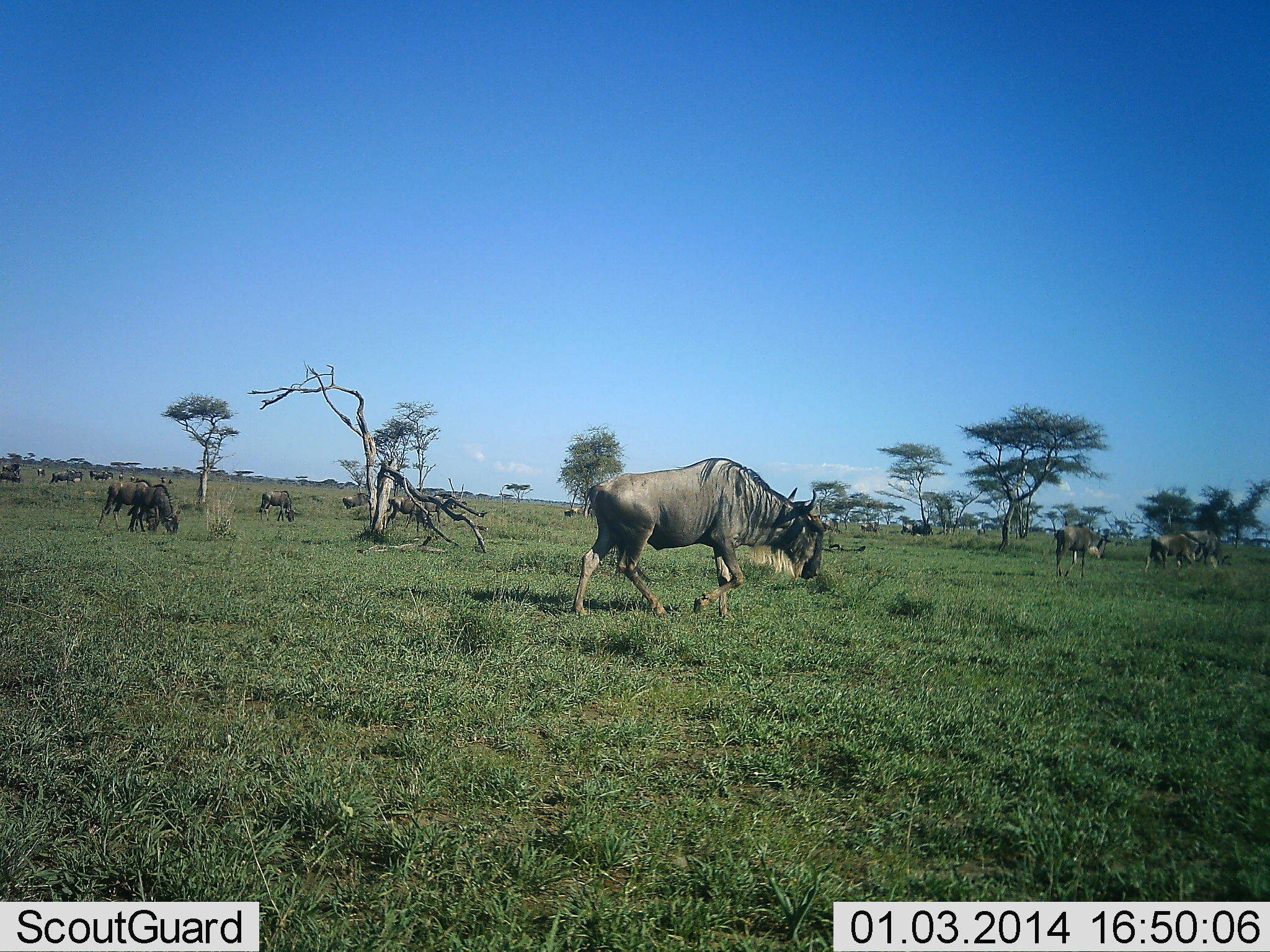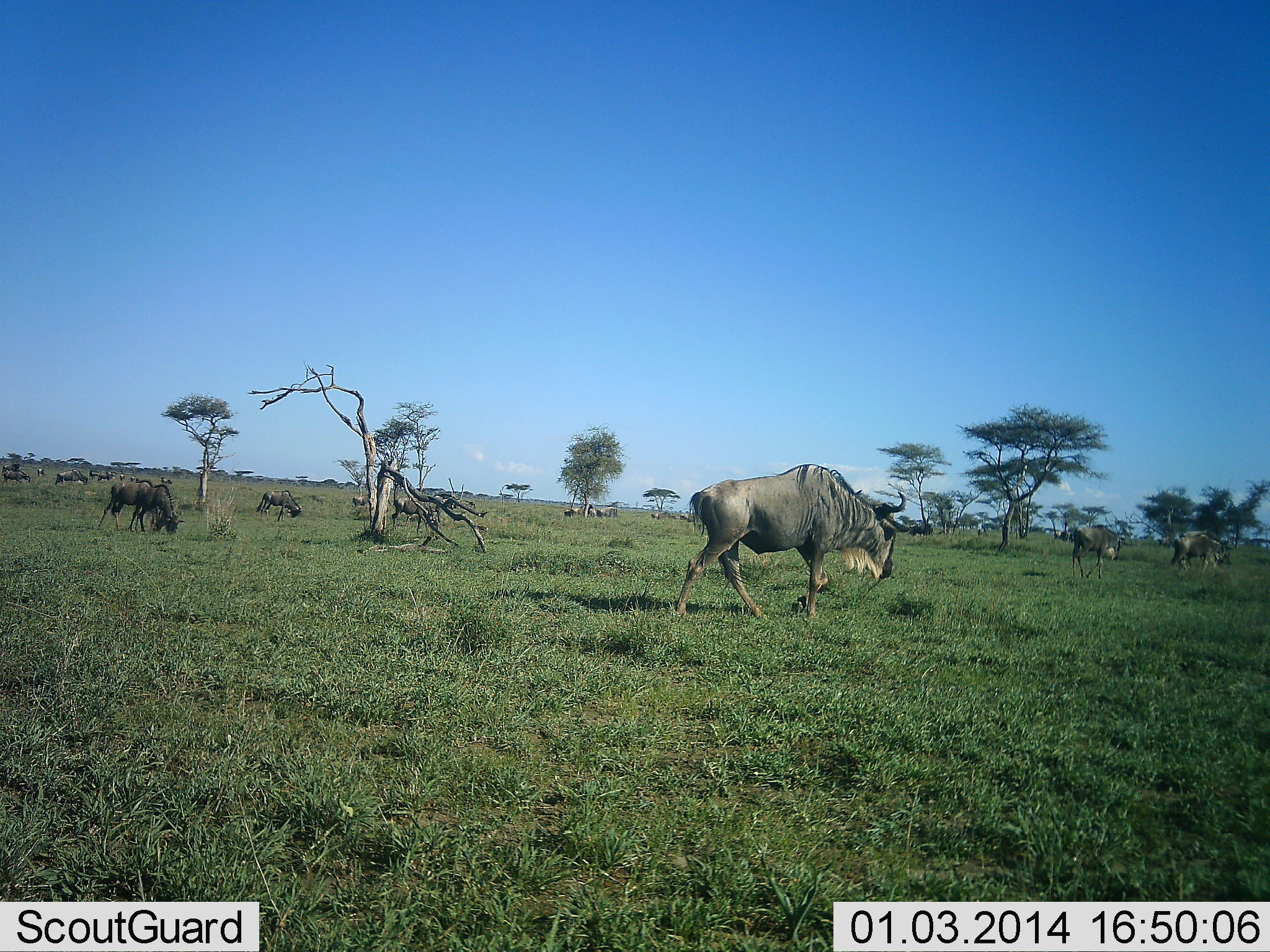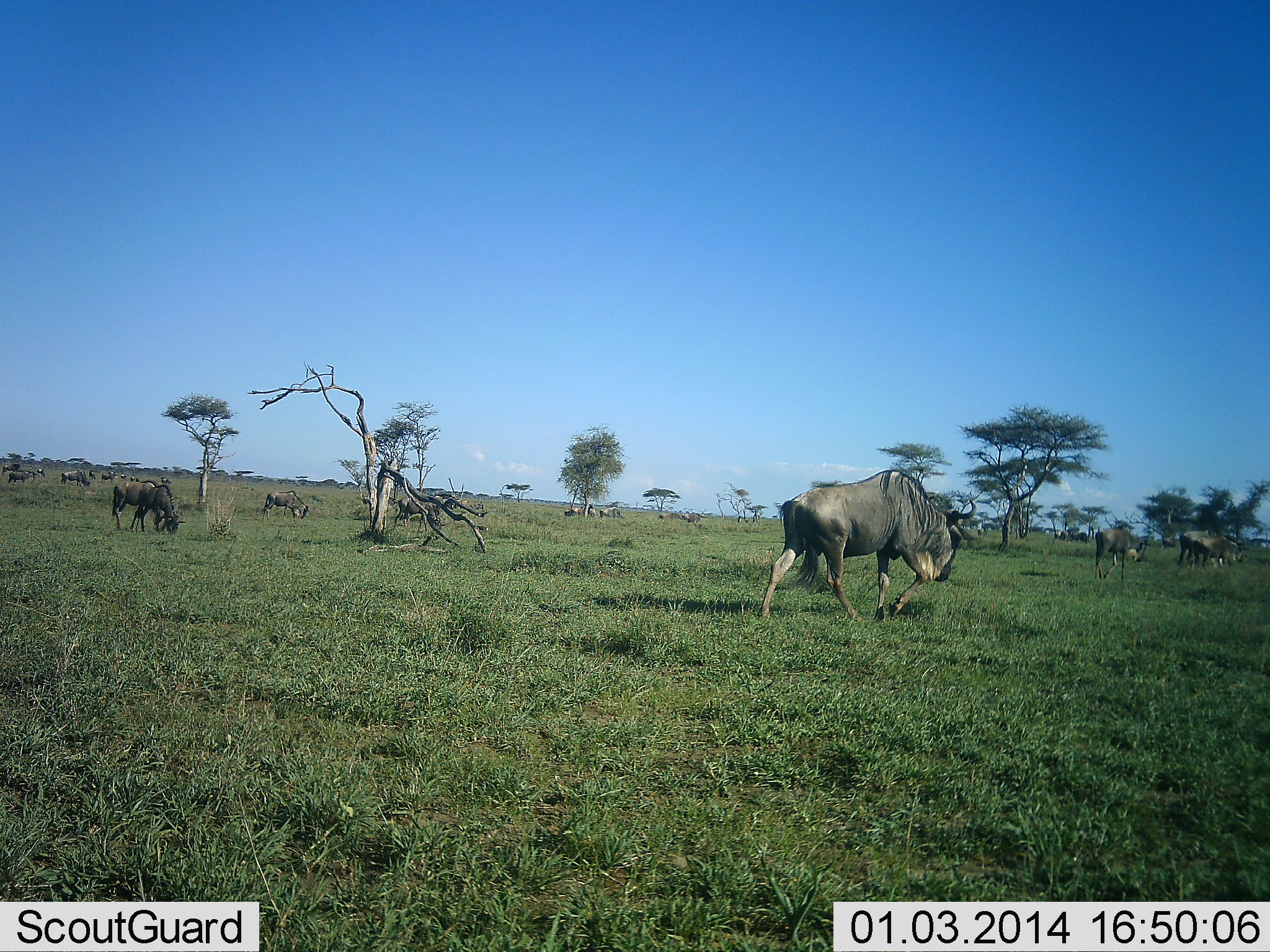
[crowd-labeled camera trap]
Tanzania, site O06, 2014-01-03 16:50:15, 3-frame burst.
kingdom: Animalia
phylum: Chordata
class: Mammalia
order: Artiodactyla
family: Bovidae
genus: Connochaetes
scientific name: Connochaetes taurinus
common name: blue wildebeest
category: wildebeest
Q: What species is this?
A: Wildebeest (blue wildebeest) (Connochaetes taurinus).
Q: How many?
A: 11-50.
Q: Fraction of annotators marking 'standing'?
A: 10%.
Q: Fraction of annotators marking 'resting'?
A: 0%.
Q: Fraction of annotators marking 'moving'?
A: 80%.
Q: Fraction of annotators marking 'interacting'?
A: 0%.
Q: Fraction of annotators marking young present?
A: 0%.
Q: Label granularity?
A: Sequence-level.